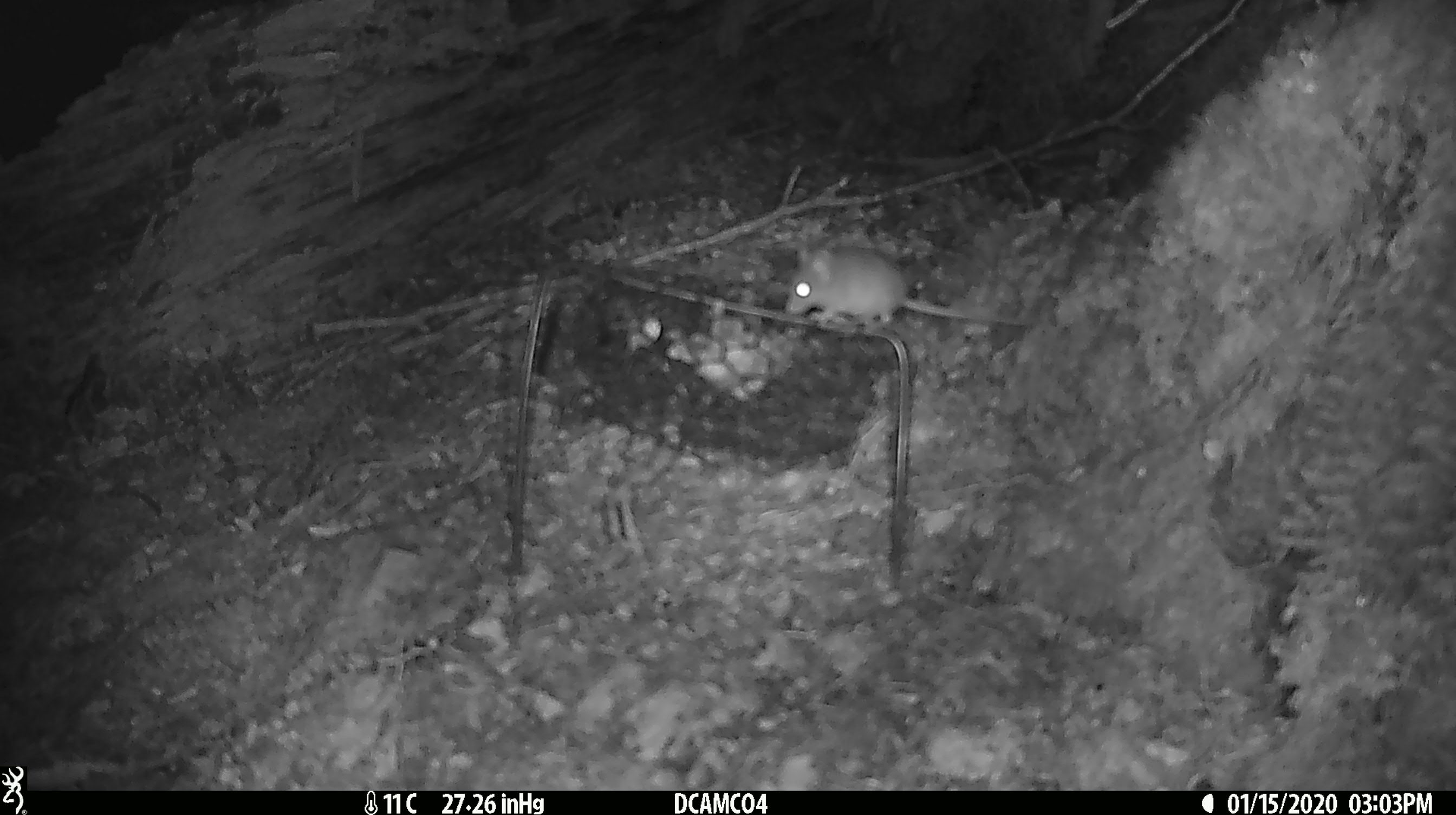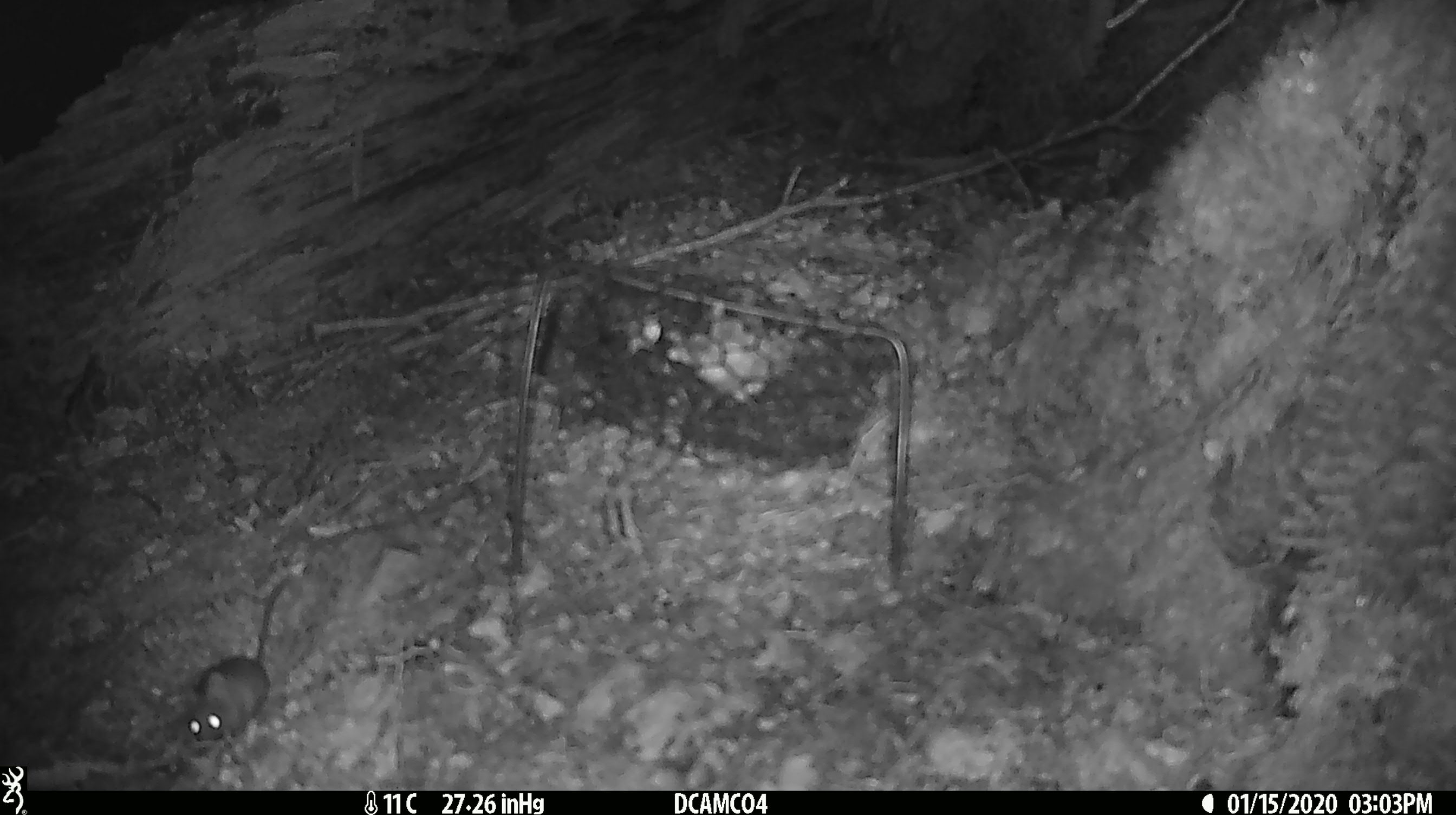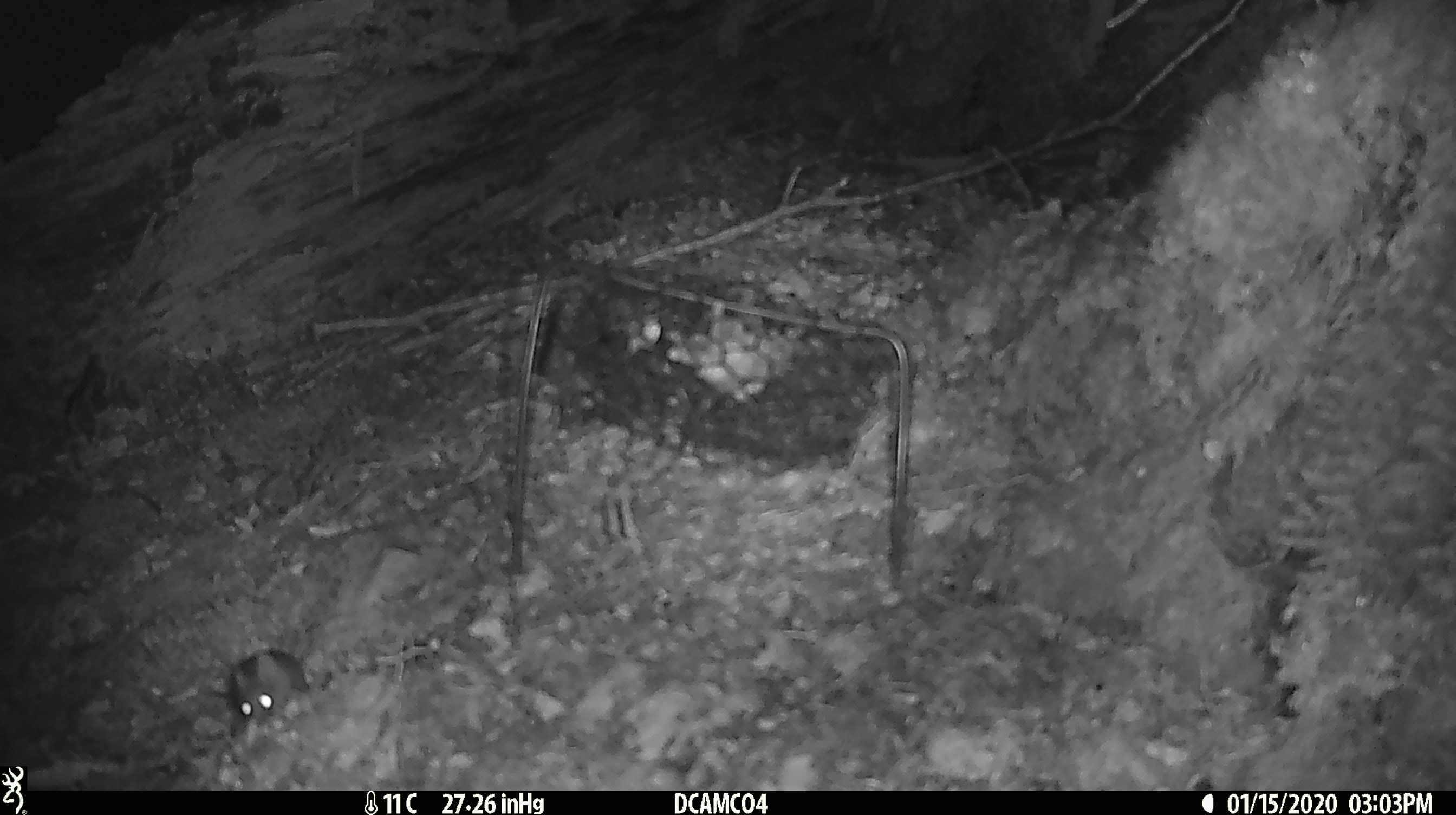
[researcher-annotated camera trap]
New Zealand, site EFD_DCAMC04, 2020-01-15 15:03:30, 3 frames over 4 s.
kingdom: Animalia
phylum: Chordata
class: Mammalia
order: Rodentia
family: Muridae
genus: Mus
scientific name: Mus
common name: mouse